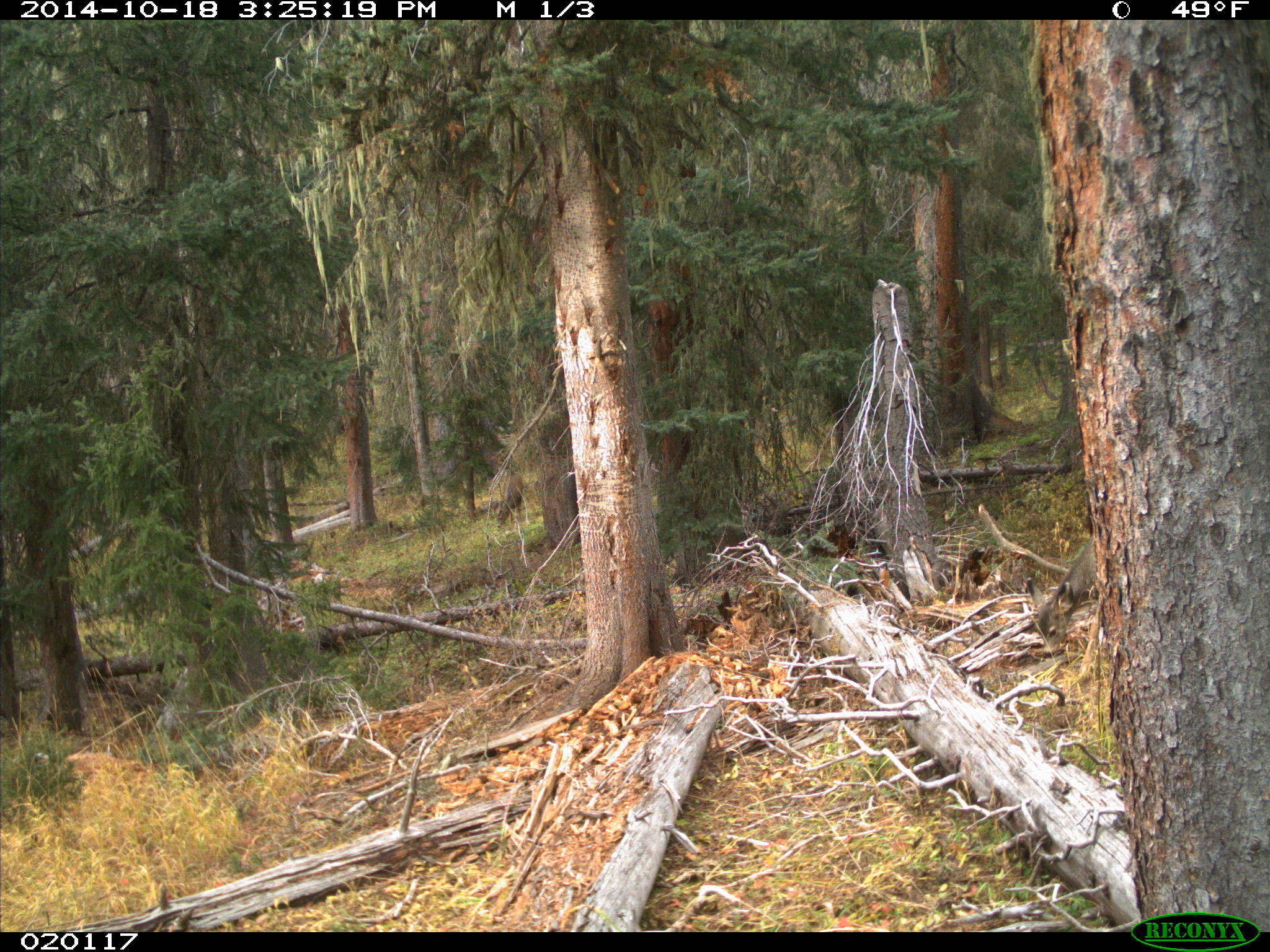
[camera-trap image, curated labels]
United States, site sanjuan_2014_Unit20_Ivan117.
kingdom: Animalia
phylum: Chordata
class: Mammalia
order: Artiodactyla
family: Cervidae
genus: Odocoileus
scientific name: Odocoileus hemionus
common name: mule deer